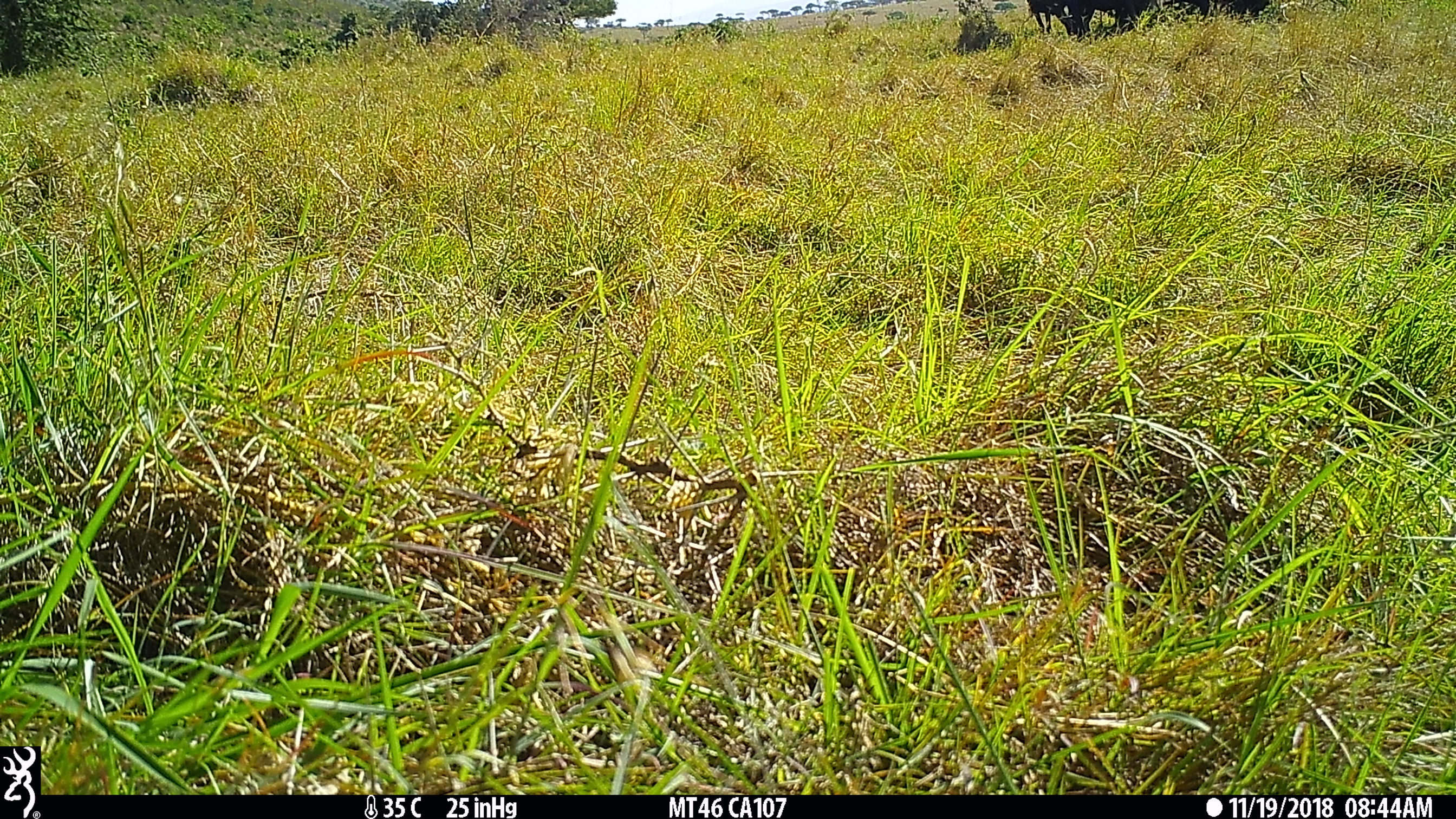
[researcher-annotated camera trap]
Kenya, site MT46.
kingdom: Animalia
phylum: Chordata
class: Mammalia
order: Perissodactyla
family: Equidae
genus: Equus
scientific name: Equus quagga burchellii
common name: burchell's zebra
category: zebra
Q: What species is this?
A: Zebra (burchell's zebra) (Equus quagga burchellii).